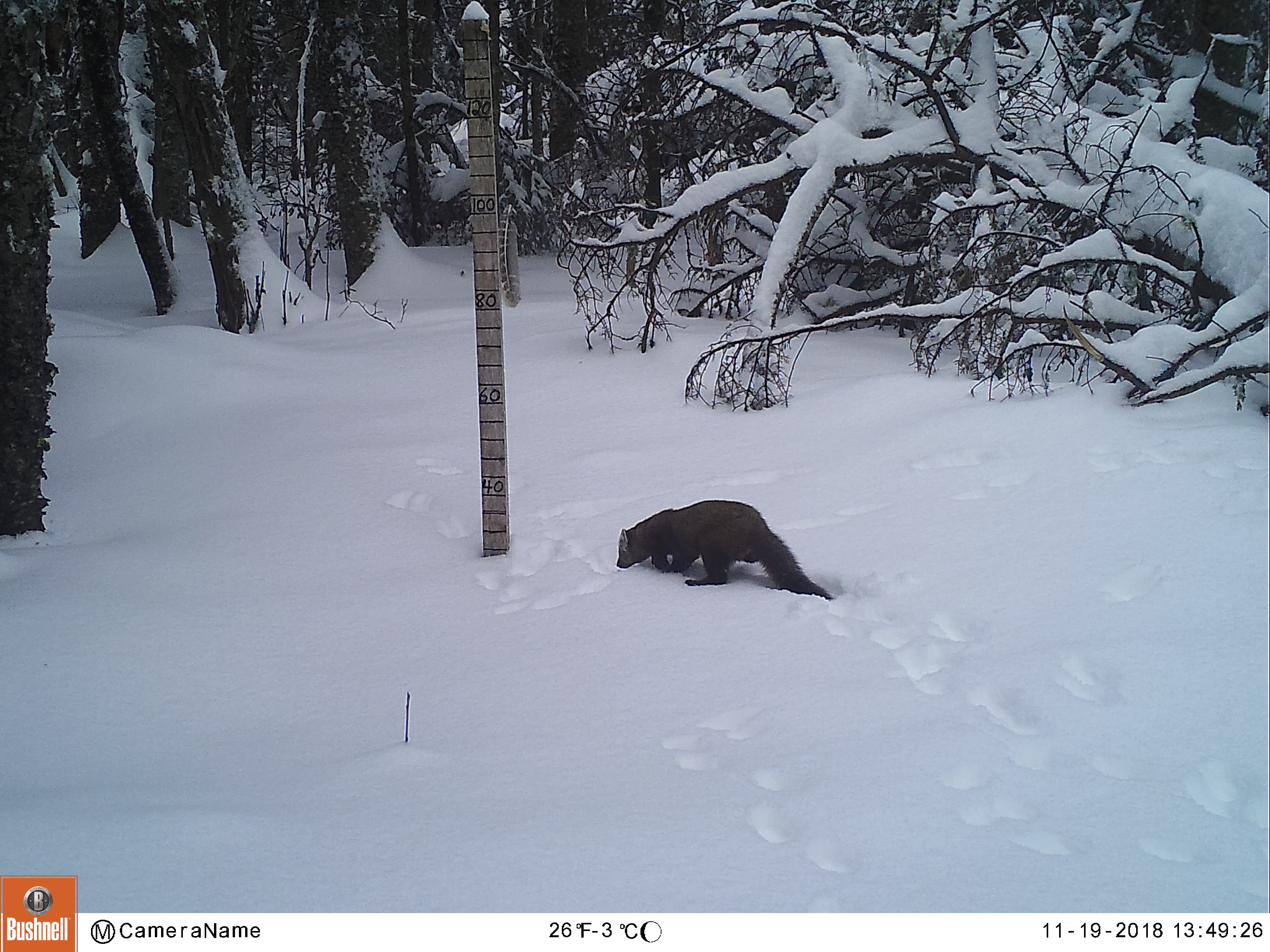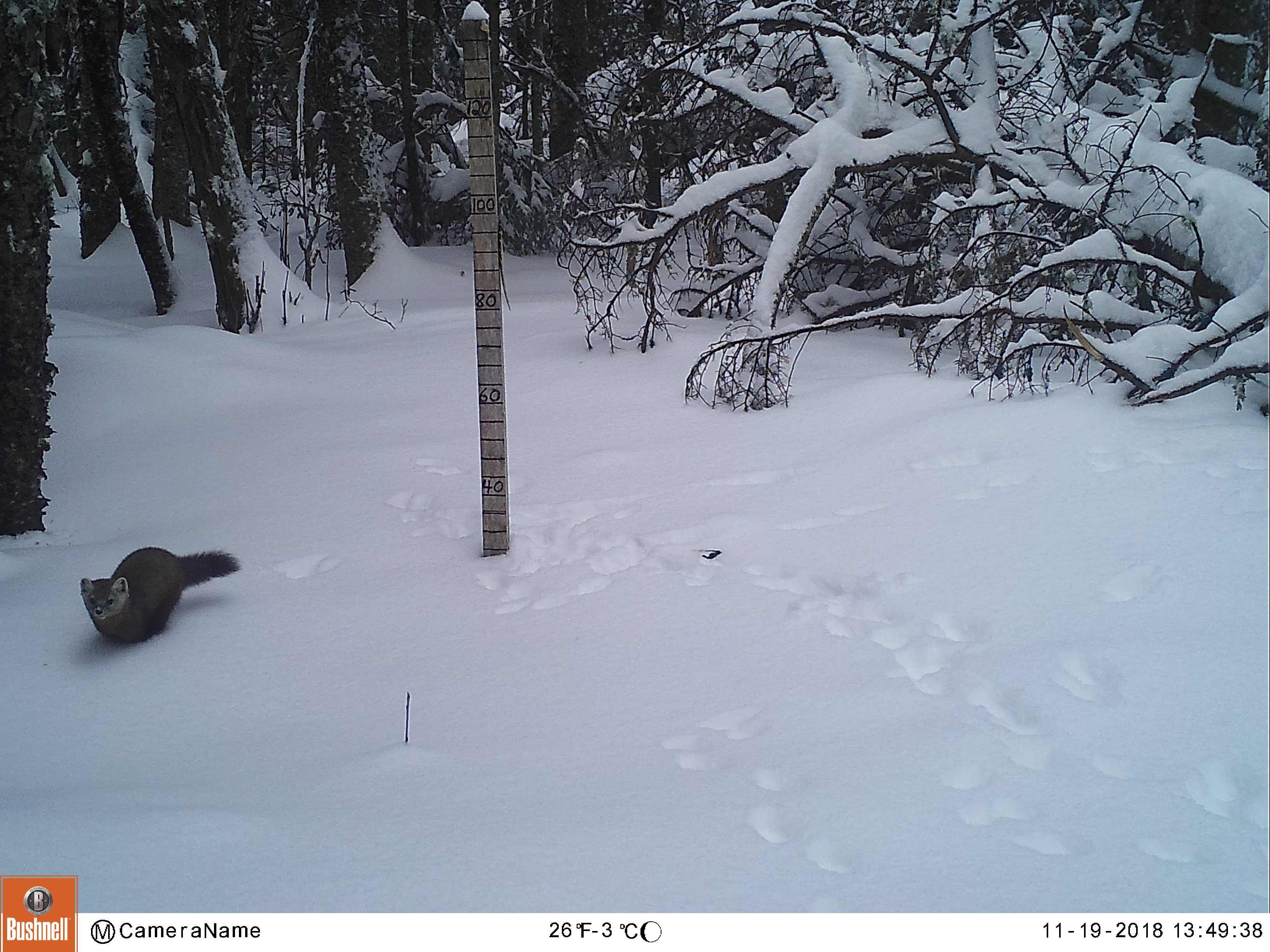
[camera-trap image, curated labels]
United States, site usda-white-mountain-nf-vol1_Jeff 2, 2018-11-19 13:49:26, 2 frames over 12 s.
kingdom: Animalia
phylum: Chordata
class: Mammalia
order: Carnivora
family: Mustelidae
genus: Martes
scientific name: Martes americana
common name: american marten